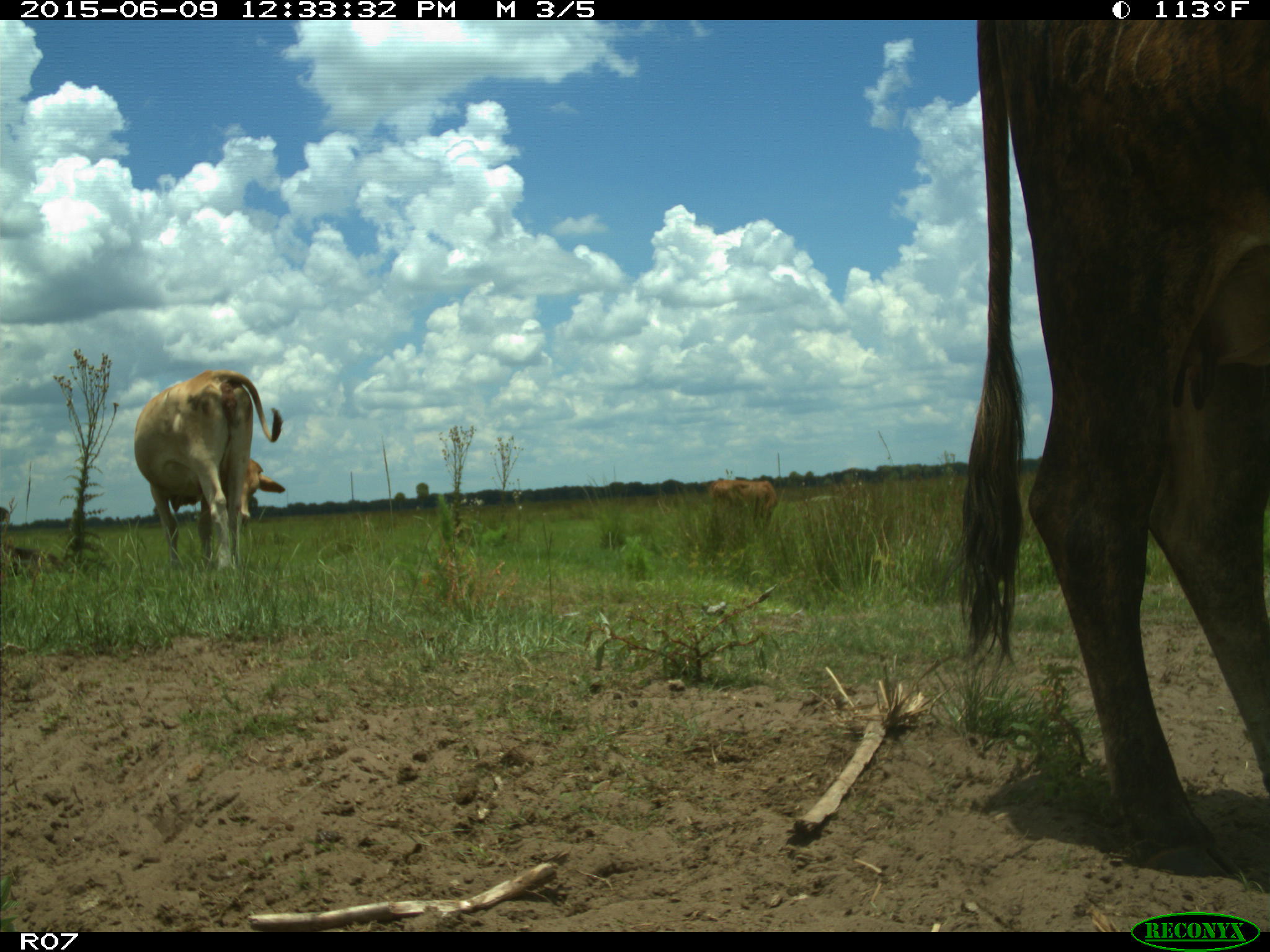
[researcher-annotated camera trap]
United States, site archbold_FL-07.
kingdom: Animalia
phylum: Chordata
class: Mammalia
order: Artiodactyla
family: Bovidae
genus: Bos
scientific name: Bos taurus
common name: domestic cow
Bos taurus (domestic cow).